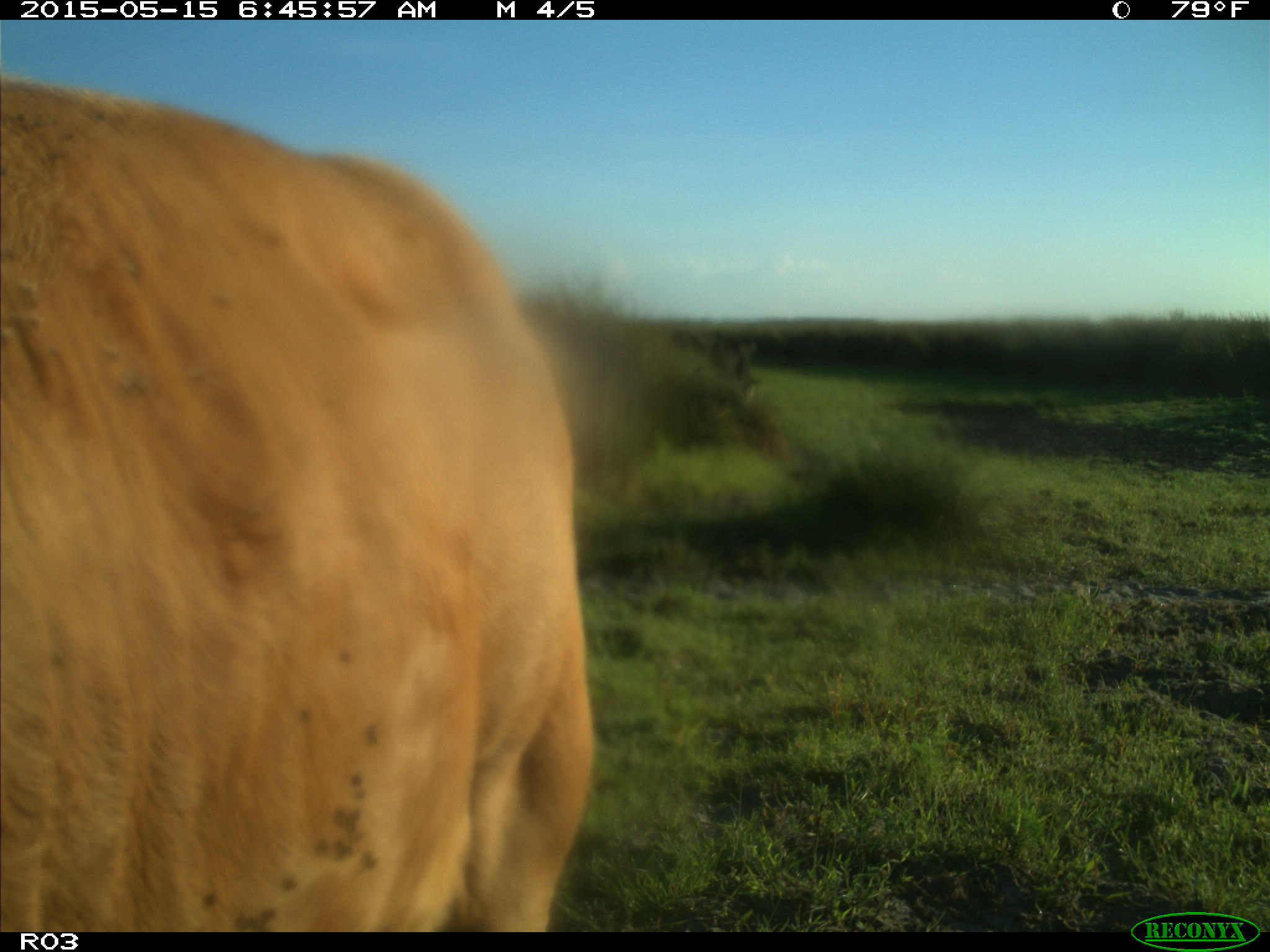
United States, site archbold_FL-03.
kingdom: Animalia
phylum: Chordata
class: Mammalia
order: Artiodactyla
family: Bovidae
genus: Bos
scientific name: Bos taurus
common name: domestic cow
Bos taurus (domestic cow).